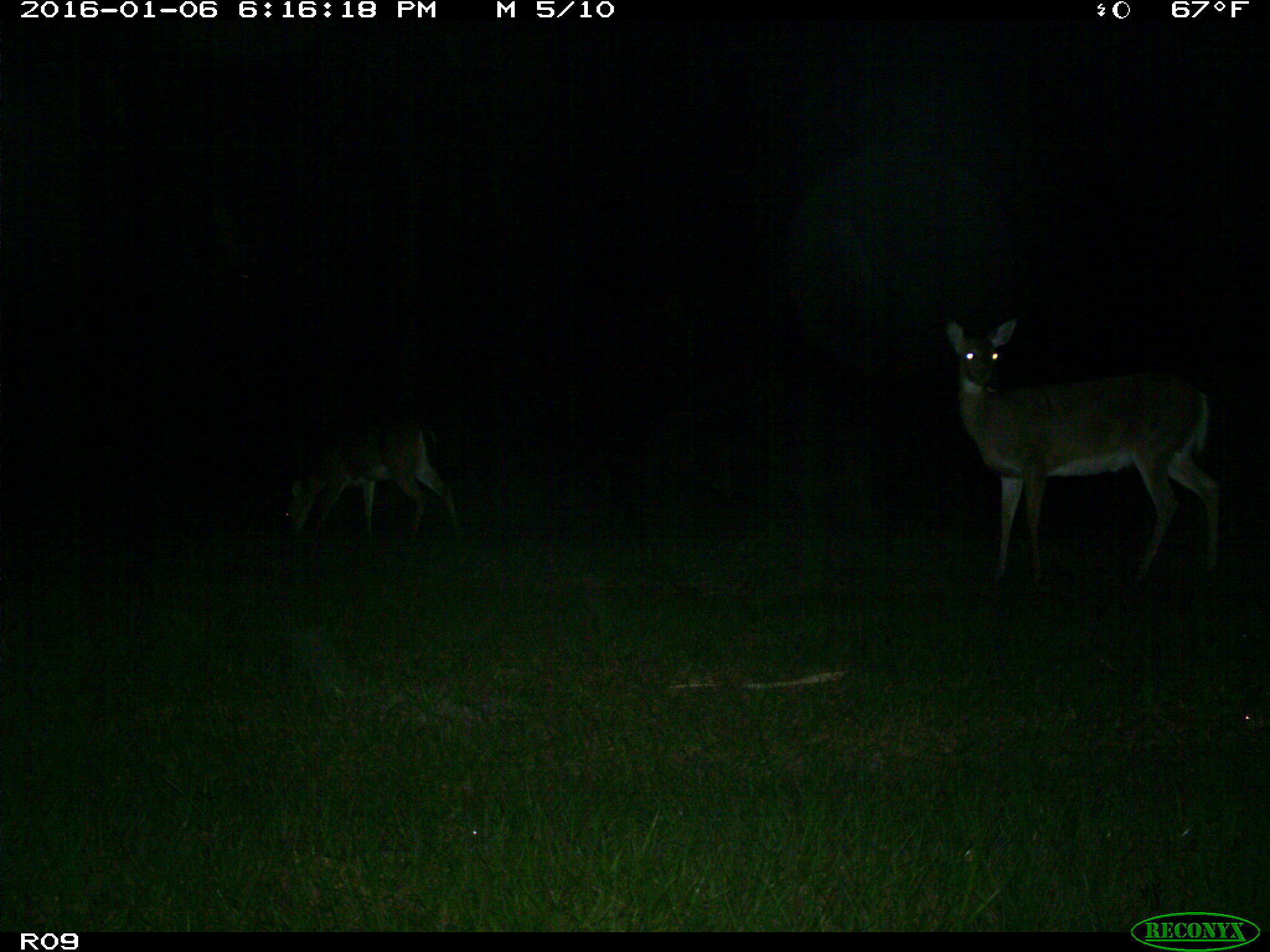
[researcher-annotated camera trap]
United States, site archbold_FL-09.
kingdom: Animalia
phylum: Chordata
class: Mammalia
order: Artiodactyla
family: Cervidae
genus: Odocoileus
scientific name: Odocoileus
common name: deer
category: unidentified deer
Unidentified deer (deer) (Odocoileus).